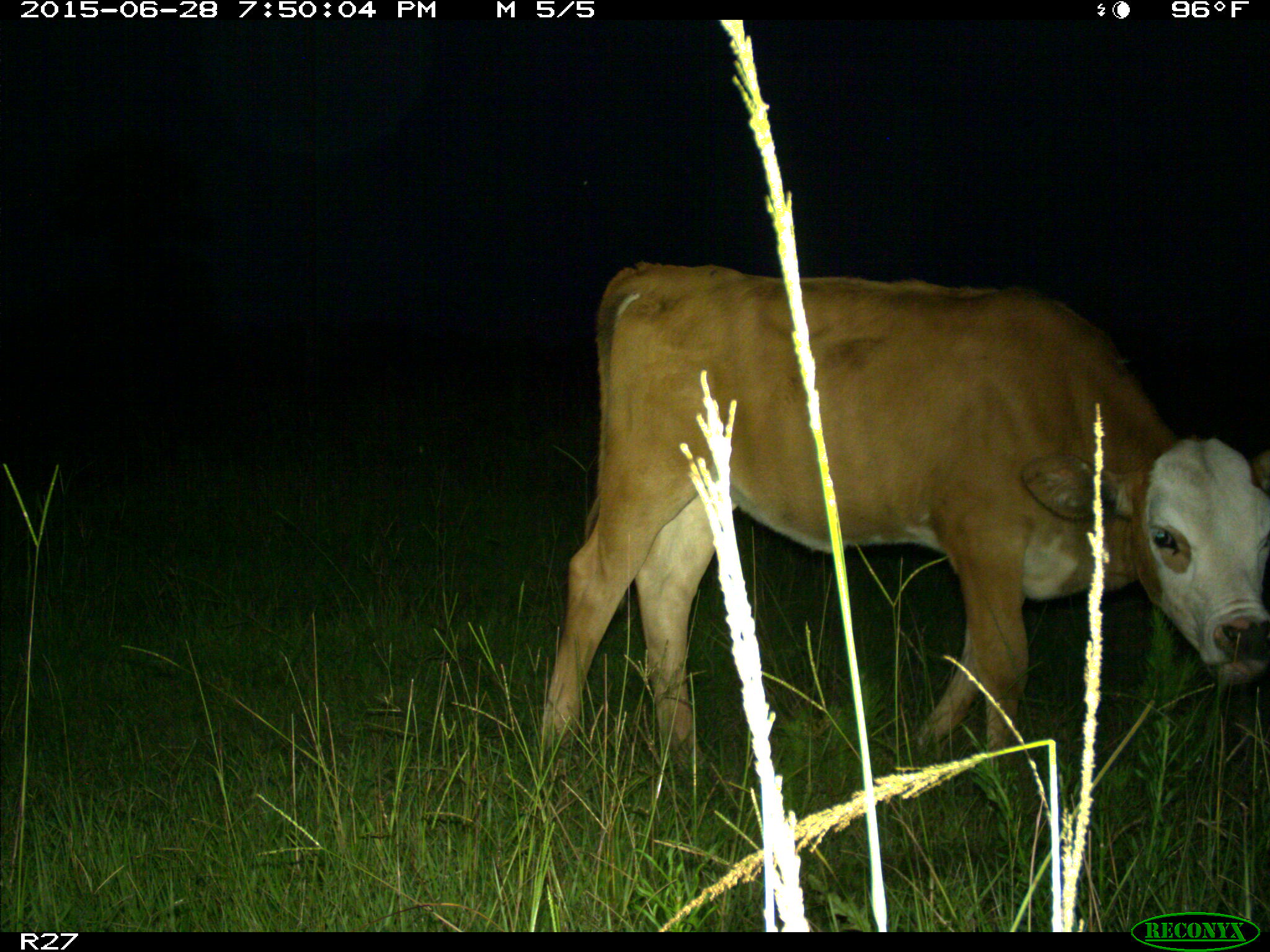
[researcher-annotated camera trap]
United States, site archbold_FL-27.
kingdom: Animalia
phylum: Chordata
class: Mammalia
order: Artiodactyla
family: Bovidae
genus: Bos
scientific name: Bos taurus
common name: domestic cow